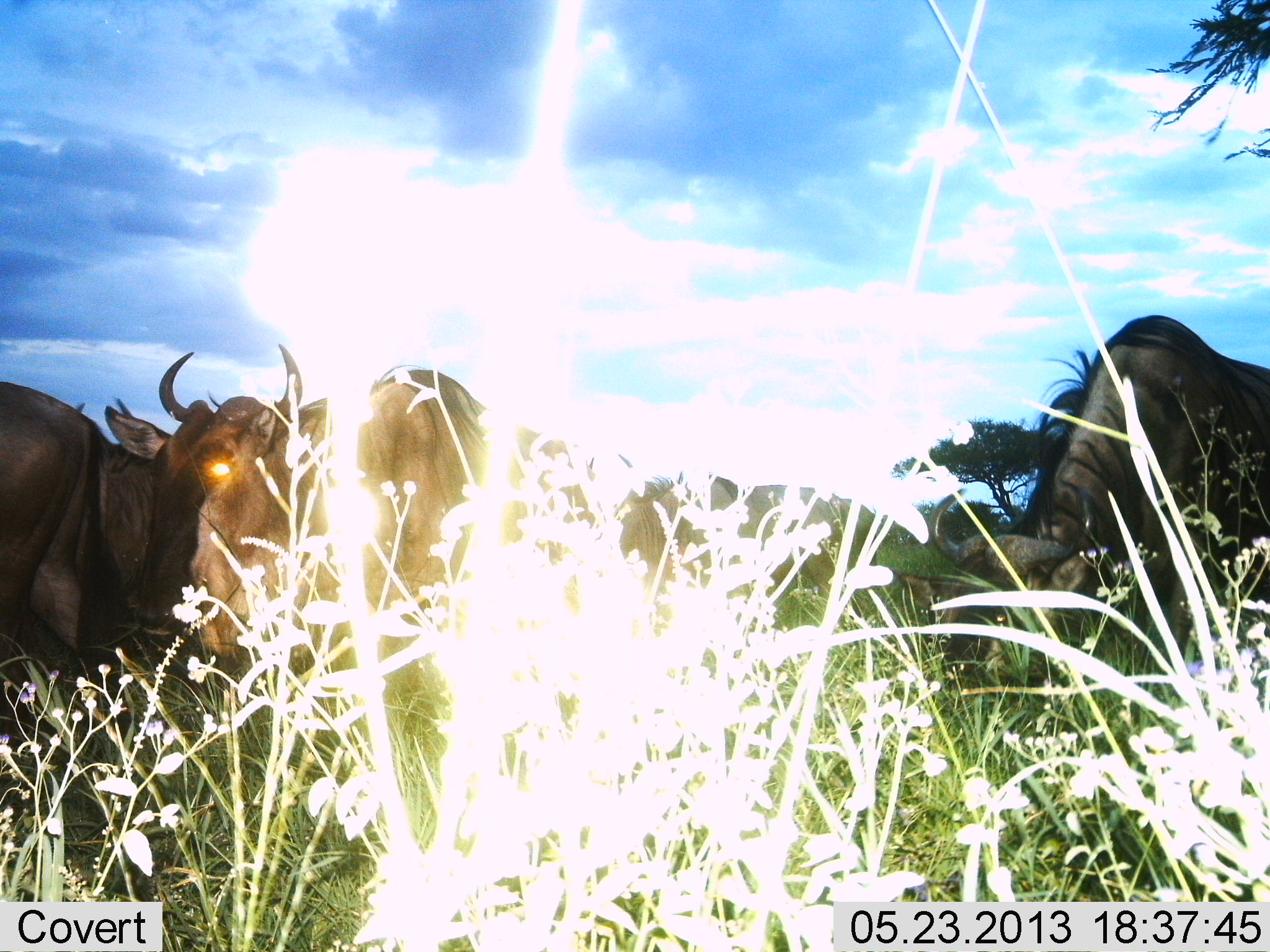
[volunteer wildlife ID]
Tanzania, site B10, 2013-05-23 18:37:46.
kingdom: Animalia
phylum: Chordata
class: Mammalia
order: Artiodactyla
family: Bovidae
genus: Connochaetes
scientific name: Connochaetes taurinus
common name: blue wildebeest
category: wildebeest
Wildebeest (blue wildebeest) (Connochaetes taurinus), count 4. Behavior (volunteer vote fractions): standing 74%, resting 4%, moving 4%, interacting 4%. Young present (vote fraction): 0%. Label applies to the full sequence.